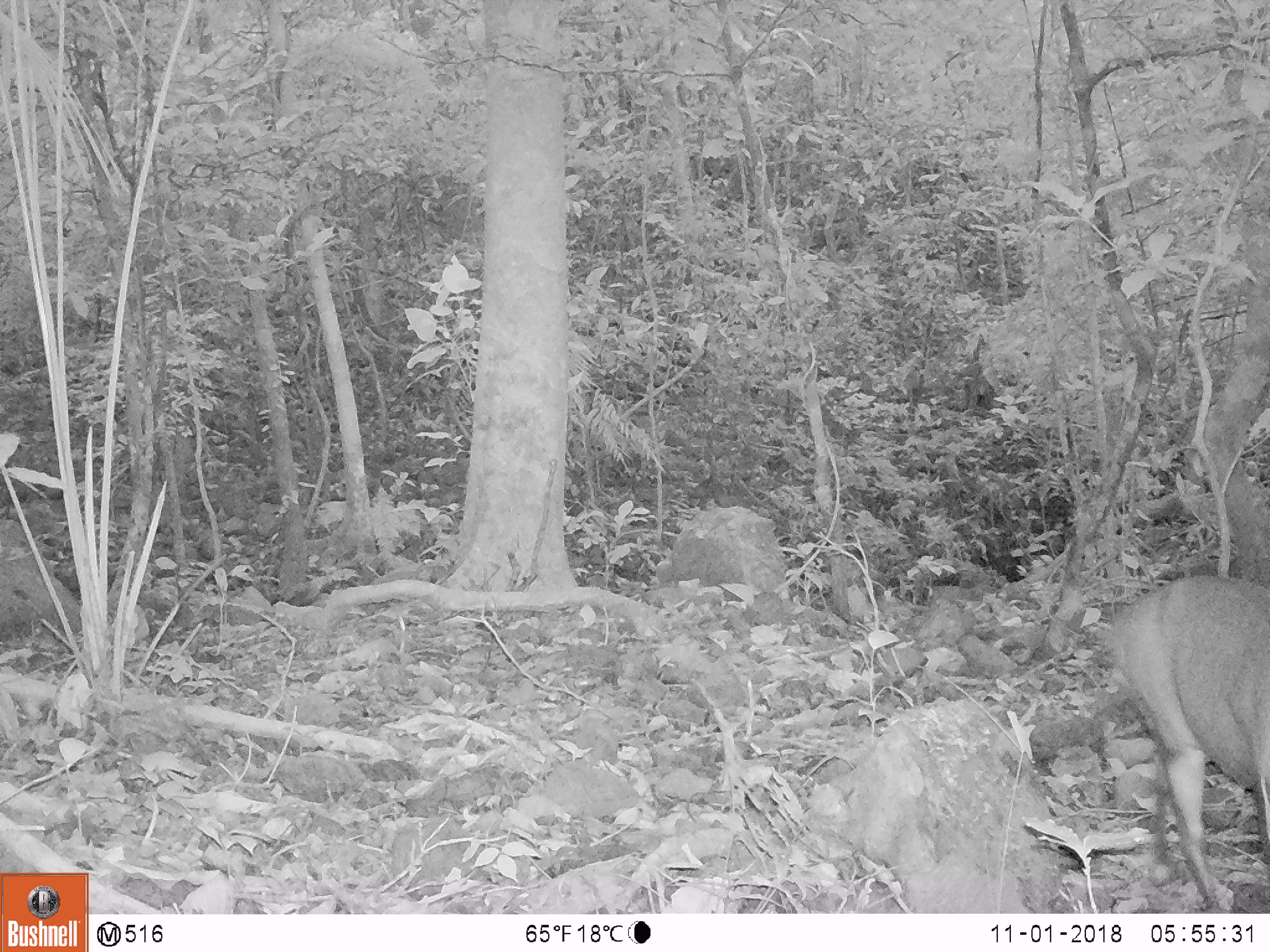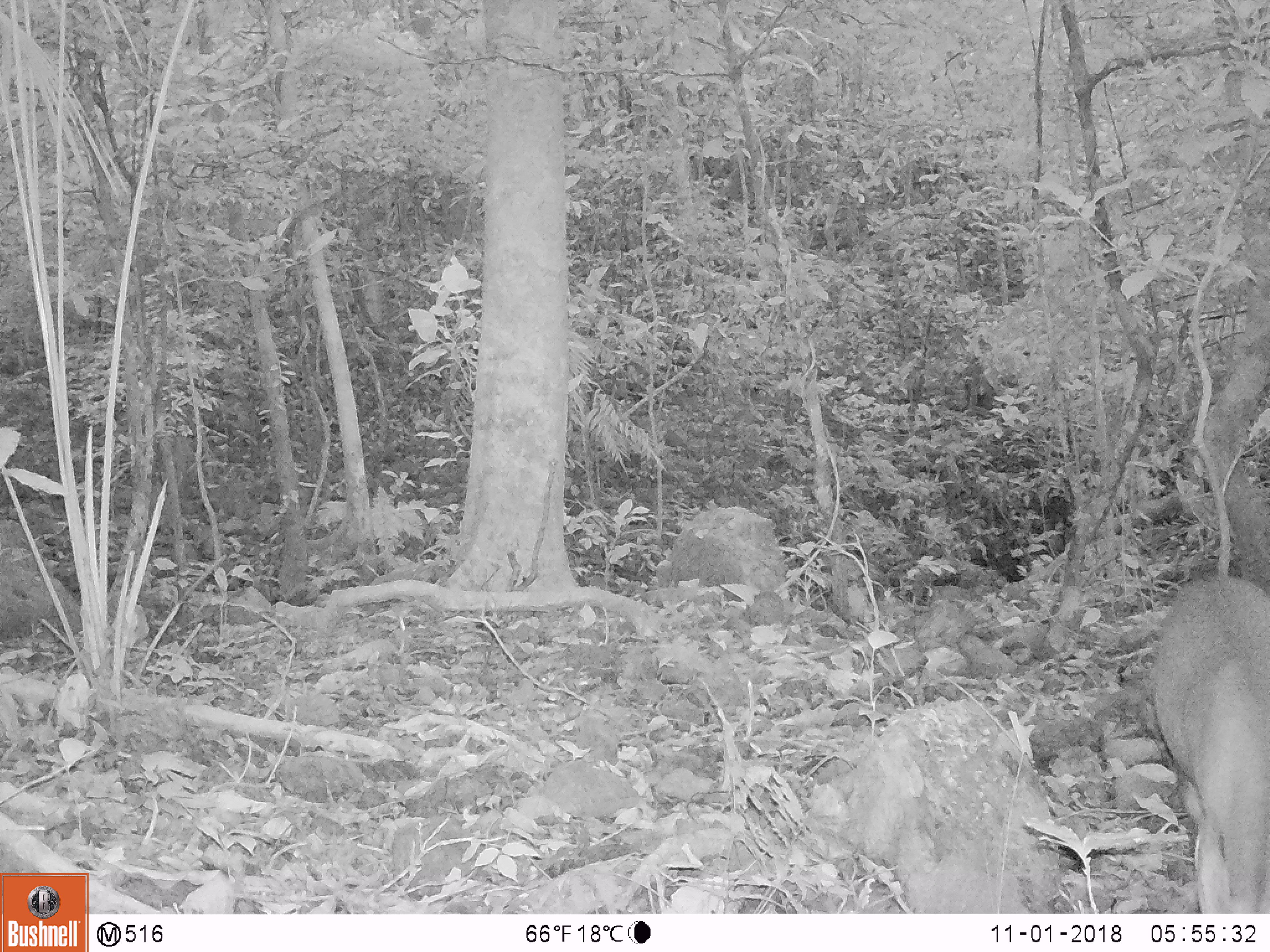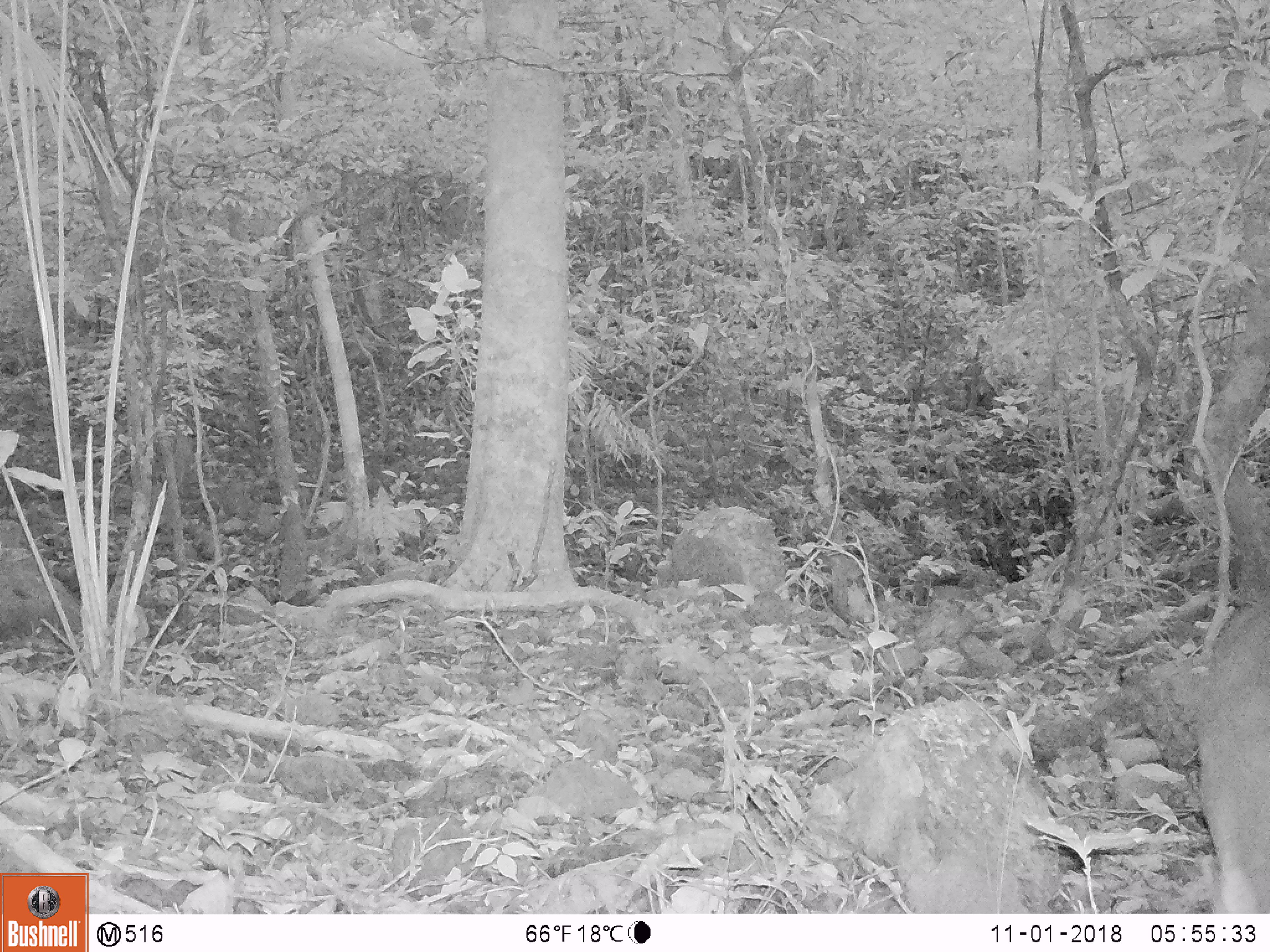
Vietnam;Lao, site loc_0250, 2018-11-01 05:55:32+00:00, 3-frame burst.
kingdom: Animalia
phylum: Chordata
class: Mammalia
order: Artiodactyla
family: Cervidae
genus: Muntiacus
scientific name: Muntiacus vuquangensis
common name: large-antlered muntjac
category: large antlered muntjac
Large antlered muntjac (large-antlered muntjac) (Muntiacus vuquangensis). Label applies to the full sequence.